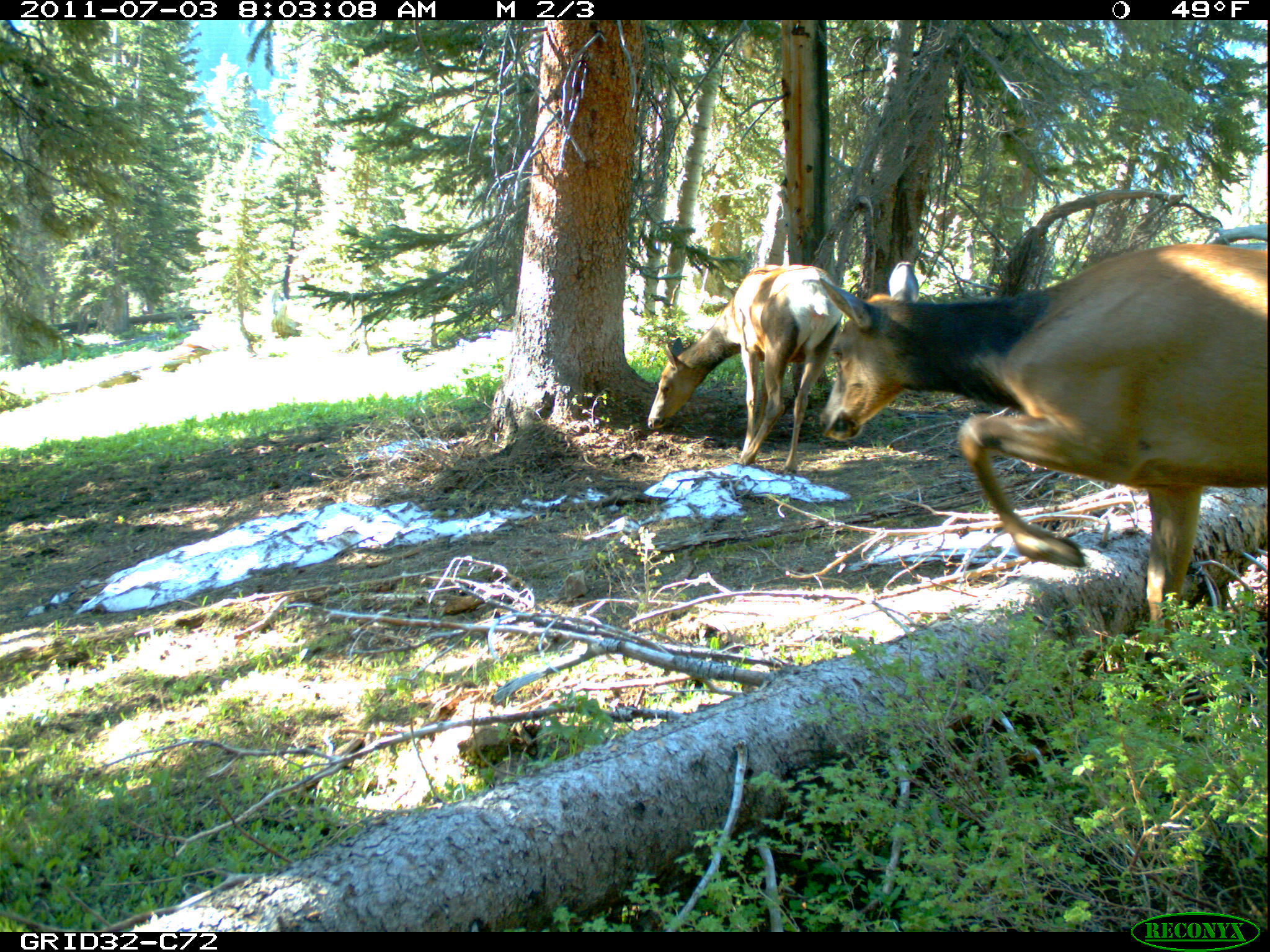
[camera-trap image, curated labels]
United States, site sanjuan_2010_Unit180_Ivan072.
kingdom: Animalia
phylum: Chordata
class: Mammalia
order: Artiodactyla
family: Cervidae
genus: Cervus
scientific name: Cervus elaphus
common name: red deer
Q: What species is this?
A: Cervus elaphus (red deer).